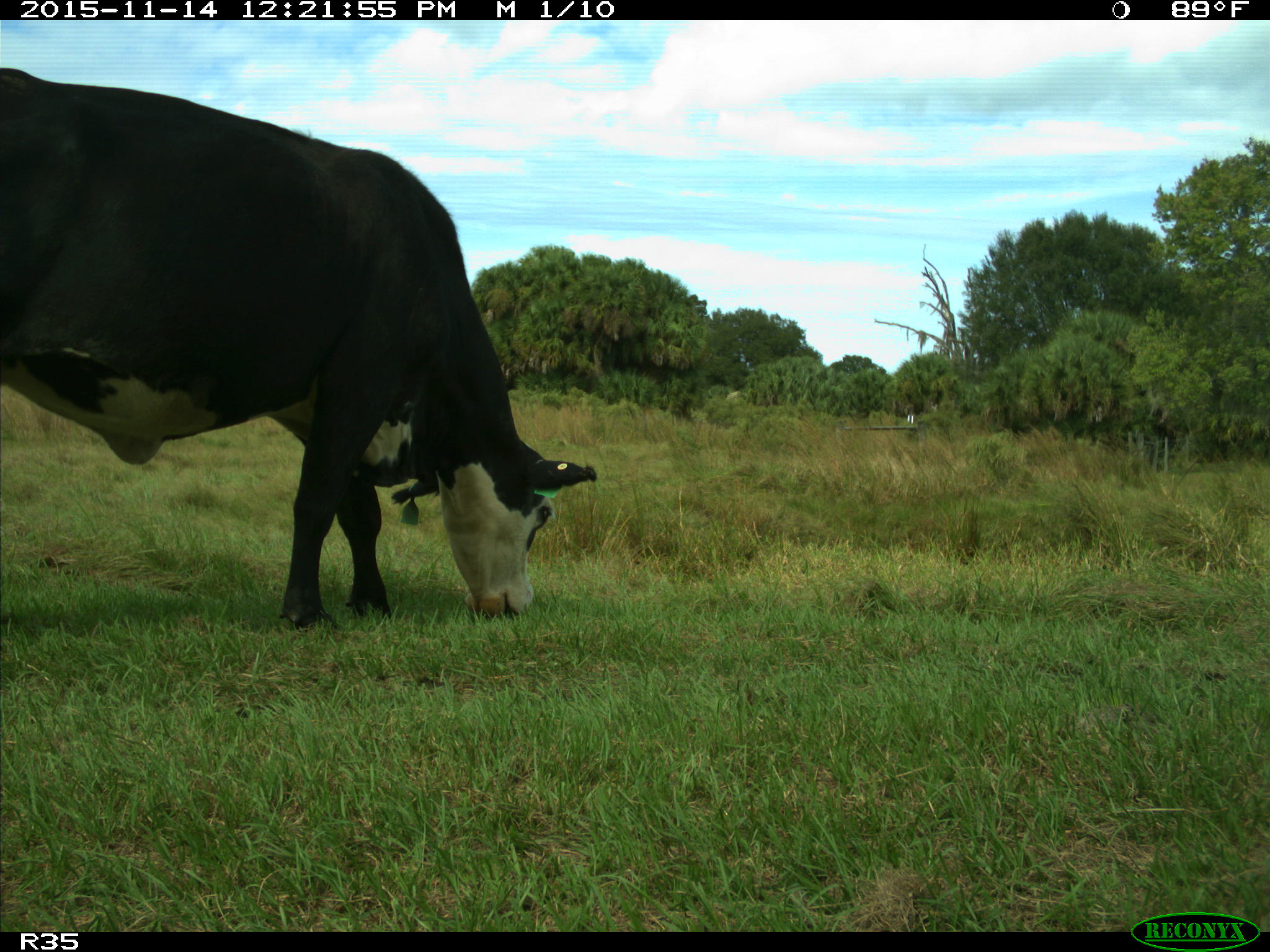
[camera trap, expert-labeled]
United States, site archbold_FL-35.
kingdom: Animalia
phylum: Chordata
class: Mammalia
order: Artiodactyla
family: Bovidae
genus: Bos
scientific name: Bos taurus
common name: domestic cow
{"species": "Bos taurus (domestic cow)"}